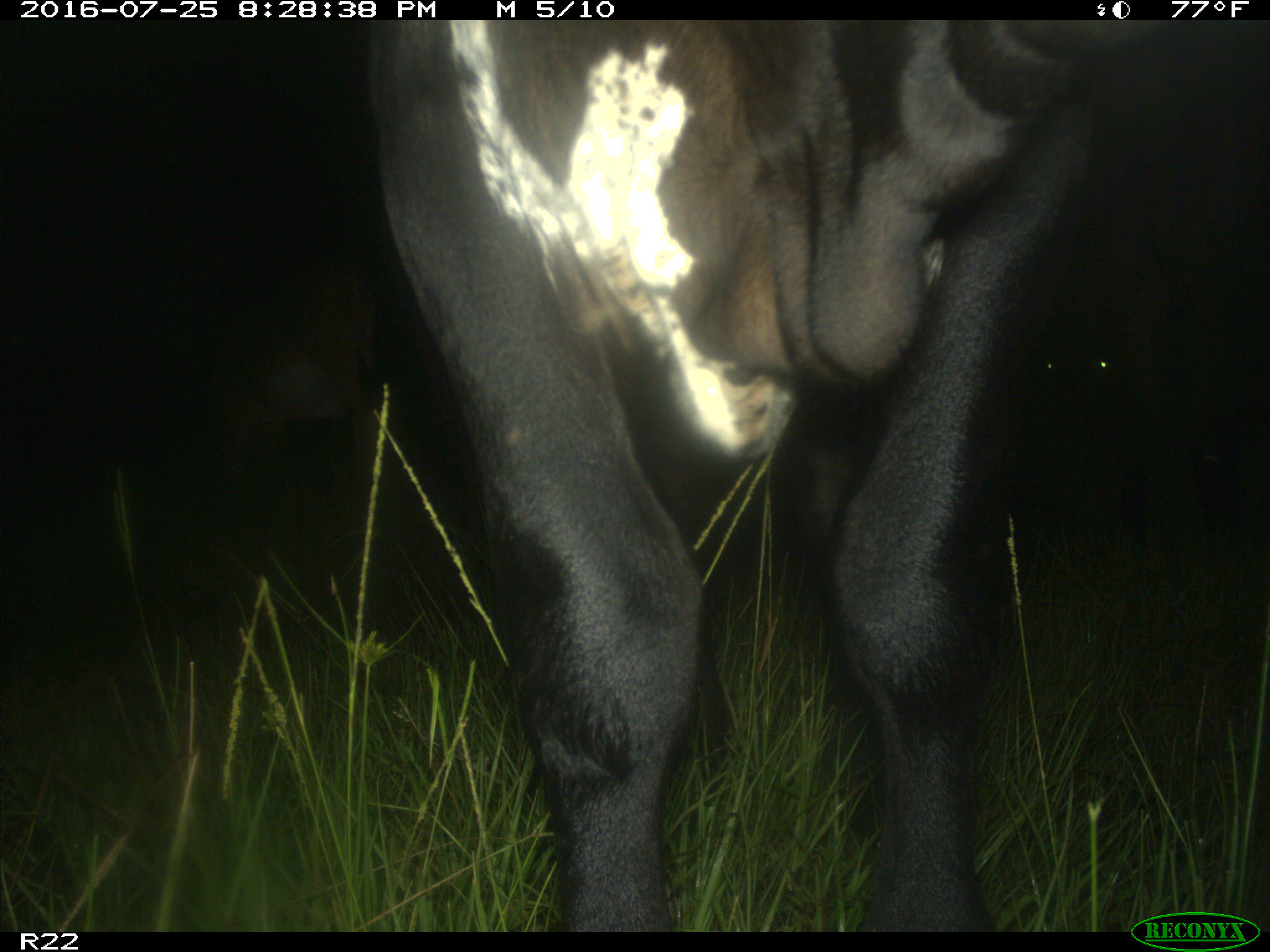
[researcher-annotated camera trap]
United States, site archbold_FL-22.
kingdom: Animalia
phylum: Chordata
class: Mammalia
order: Artiodactyla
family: Bovidae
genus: Bos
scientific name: Bos taurus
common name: domestic cow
Bos taurus (domestic cow).